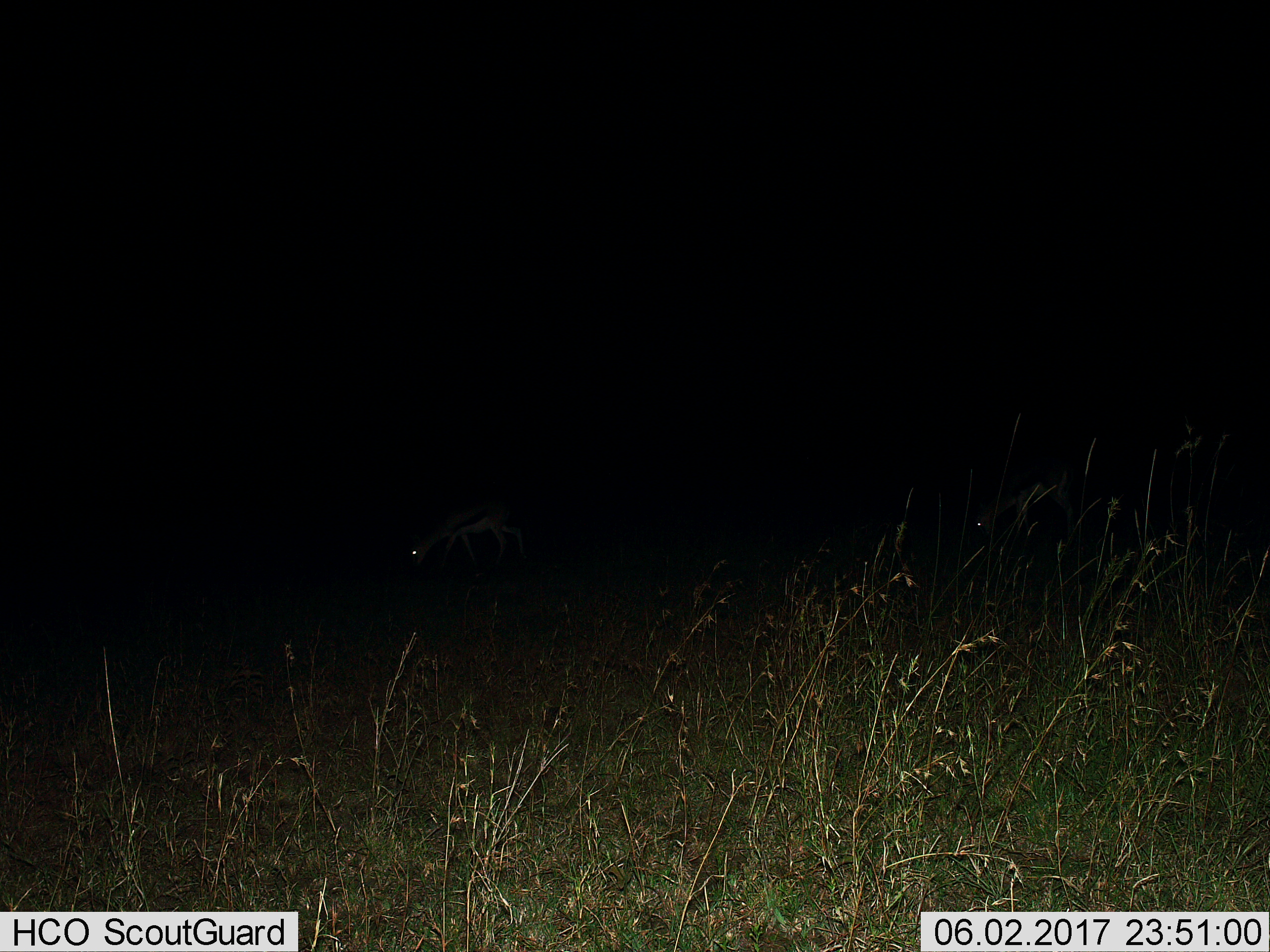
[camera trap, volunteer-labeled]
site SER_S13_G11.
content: unidentified animal